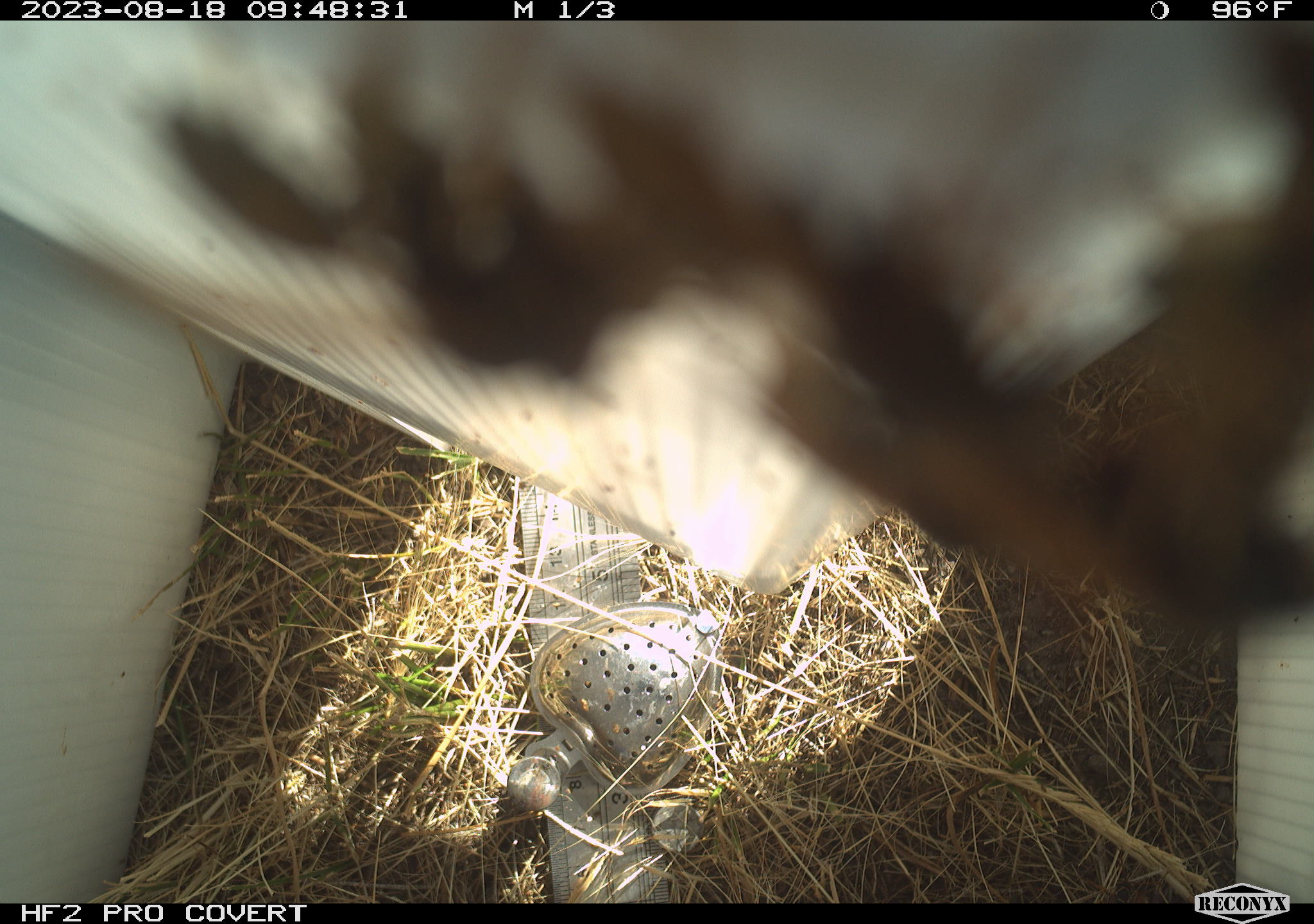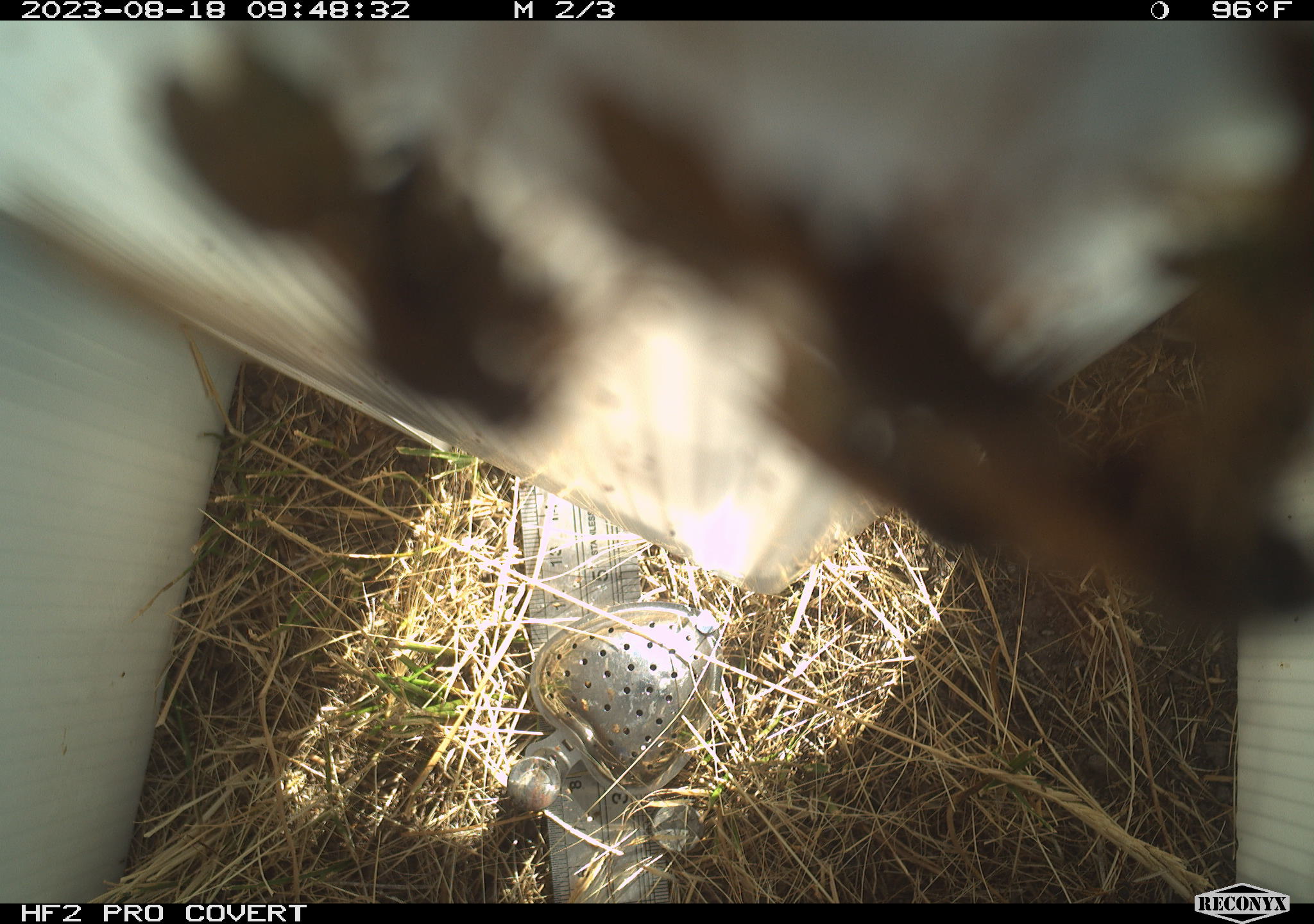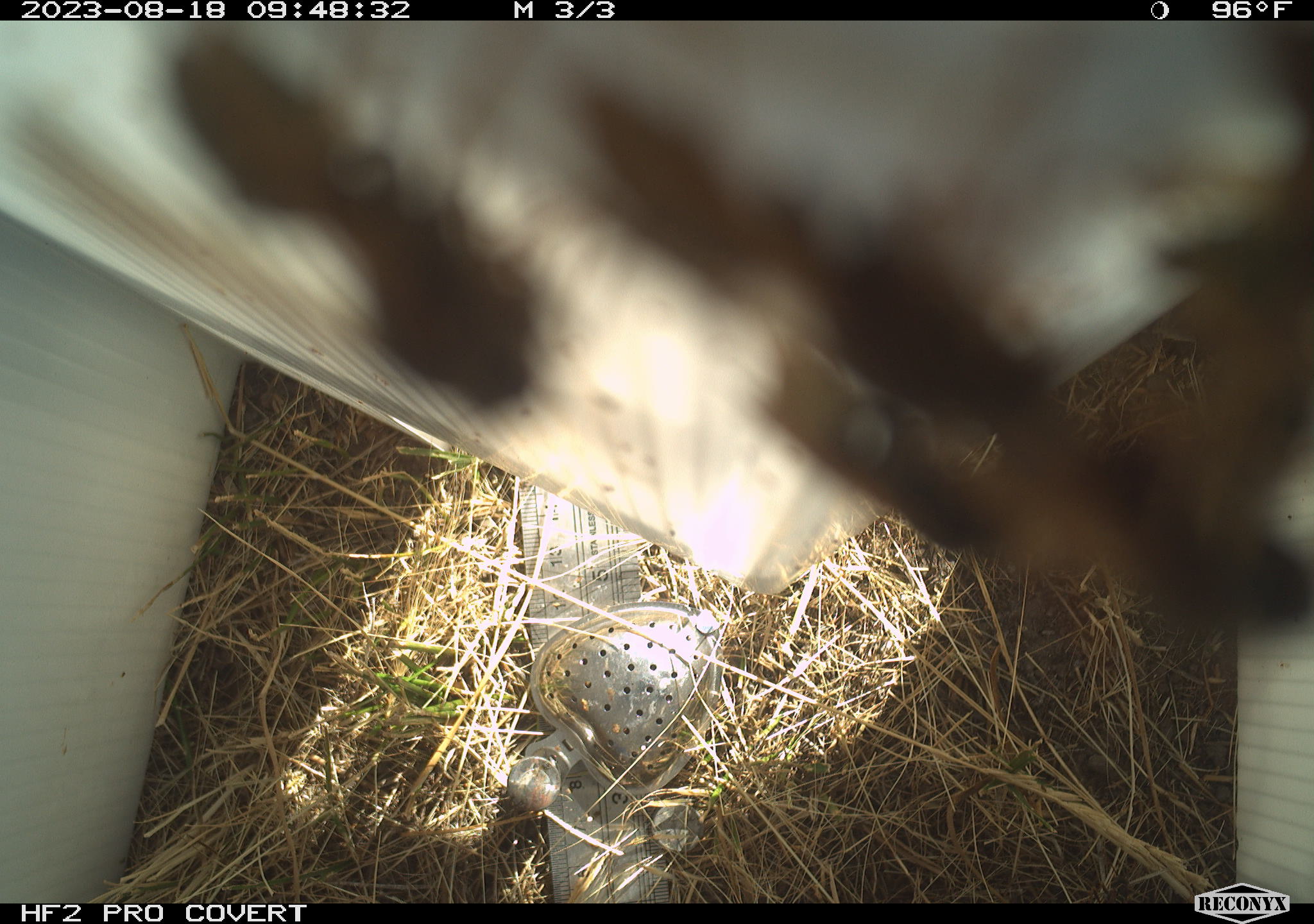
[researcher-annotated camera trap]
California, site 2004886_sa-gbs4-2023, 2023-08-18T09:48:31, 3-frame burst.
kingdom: Animalia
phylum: Arthropoda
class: Insecta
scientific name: Insecta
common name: insect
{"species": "insect (Insecta)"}